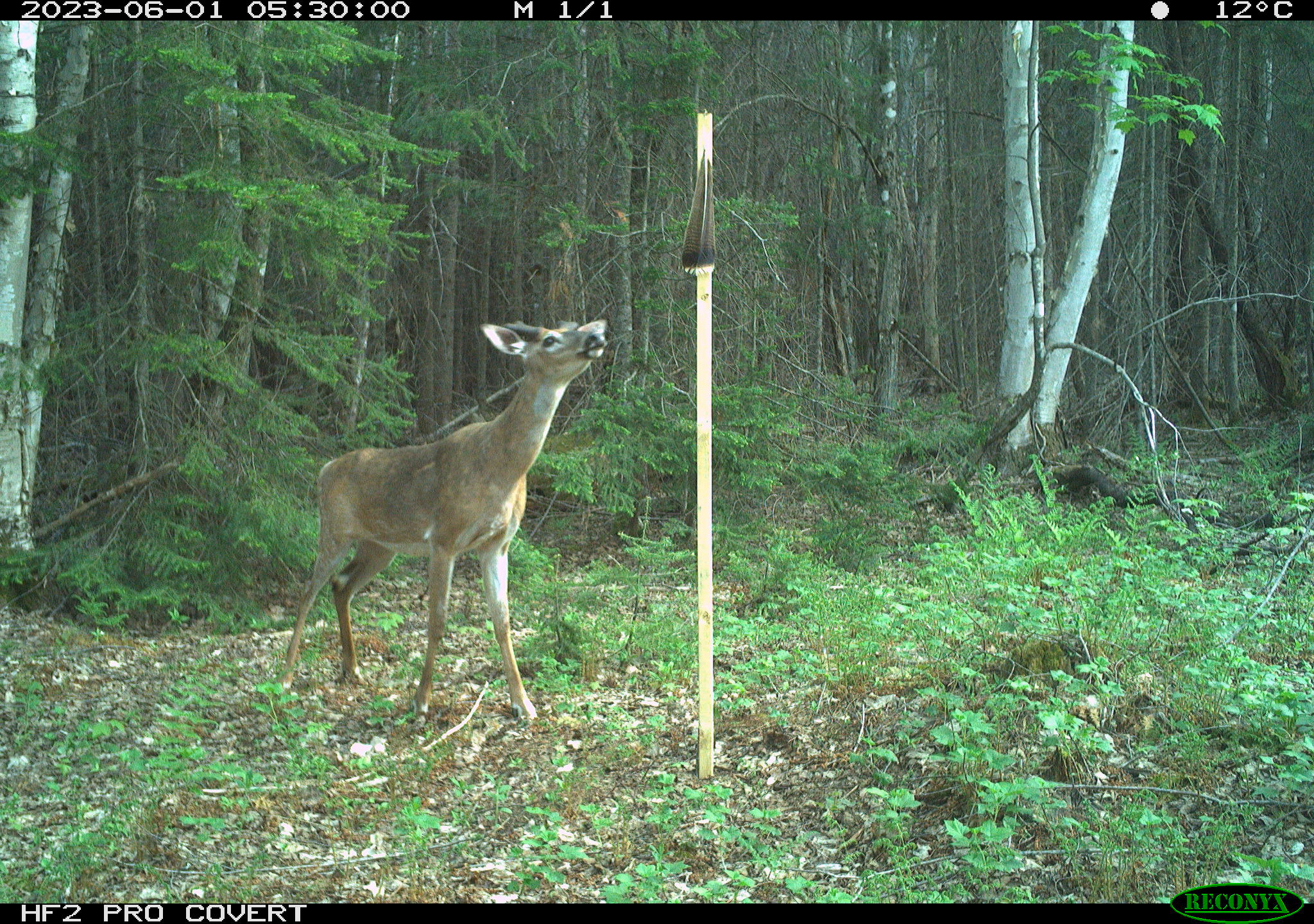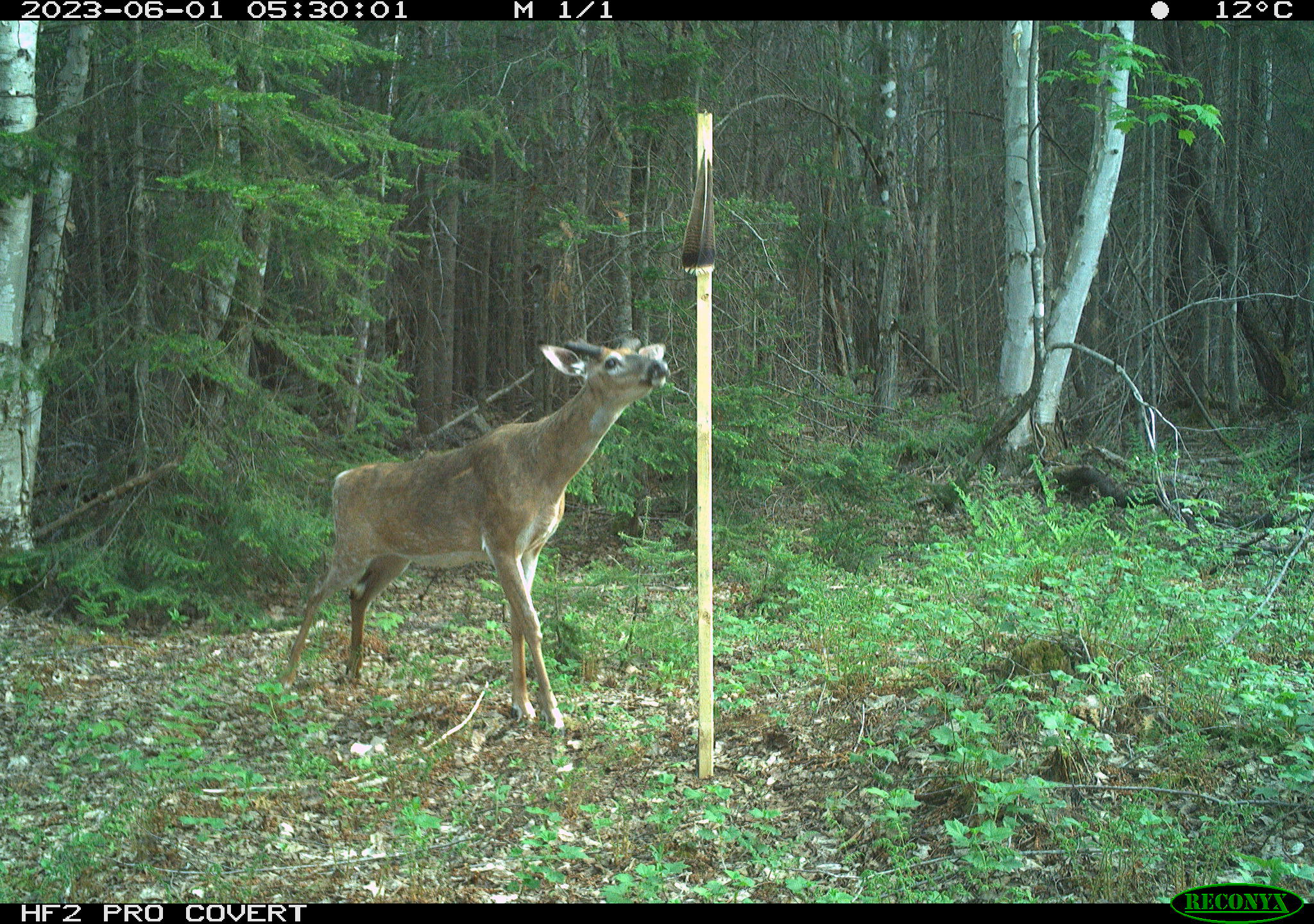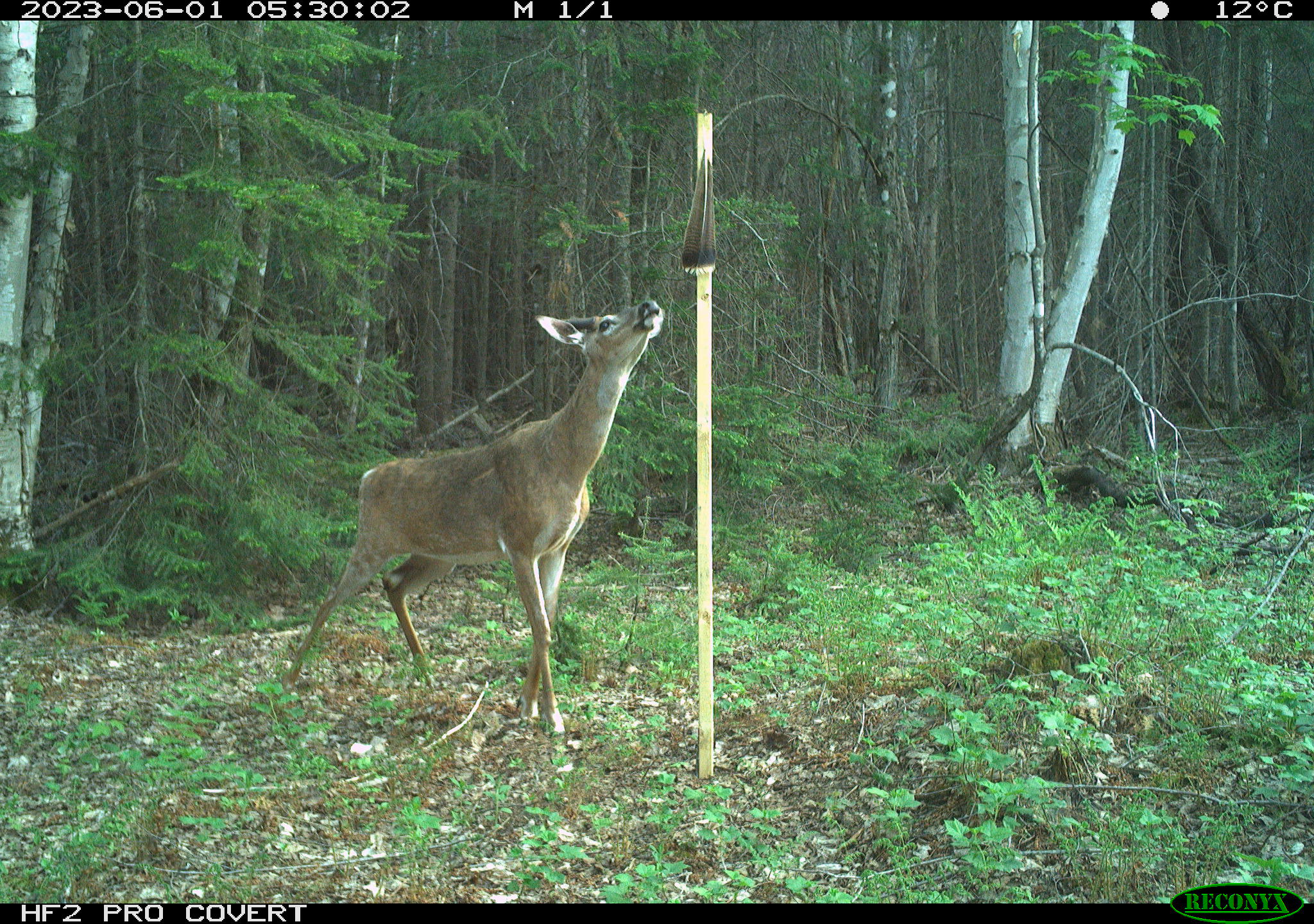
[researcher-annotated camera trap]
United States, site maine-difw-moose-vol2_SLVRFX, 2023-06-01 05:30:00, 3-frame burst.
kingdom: Animalia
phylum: Chordata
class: Mammalia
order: Artiodactyla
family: Cervidae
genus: Odocoileus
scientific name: Odocoileus virginianus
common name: white-tailed deer